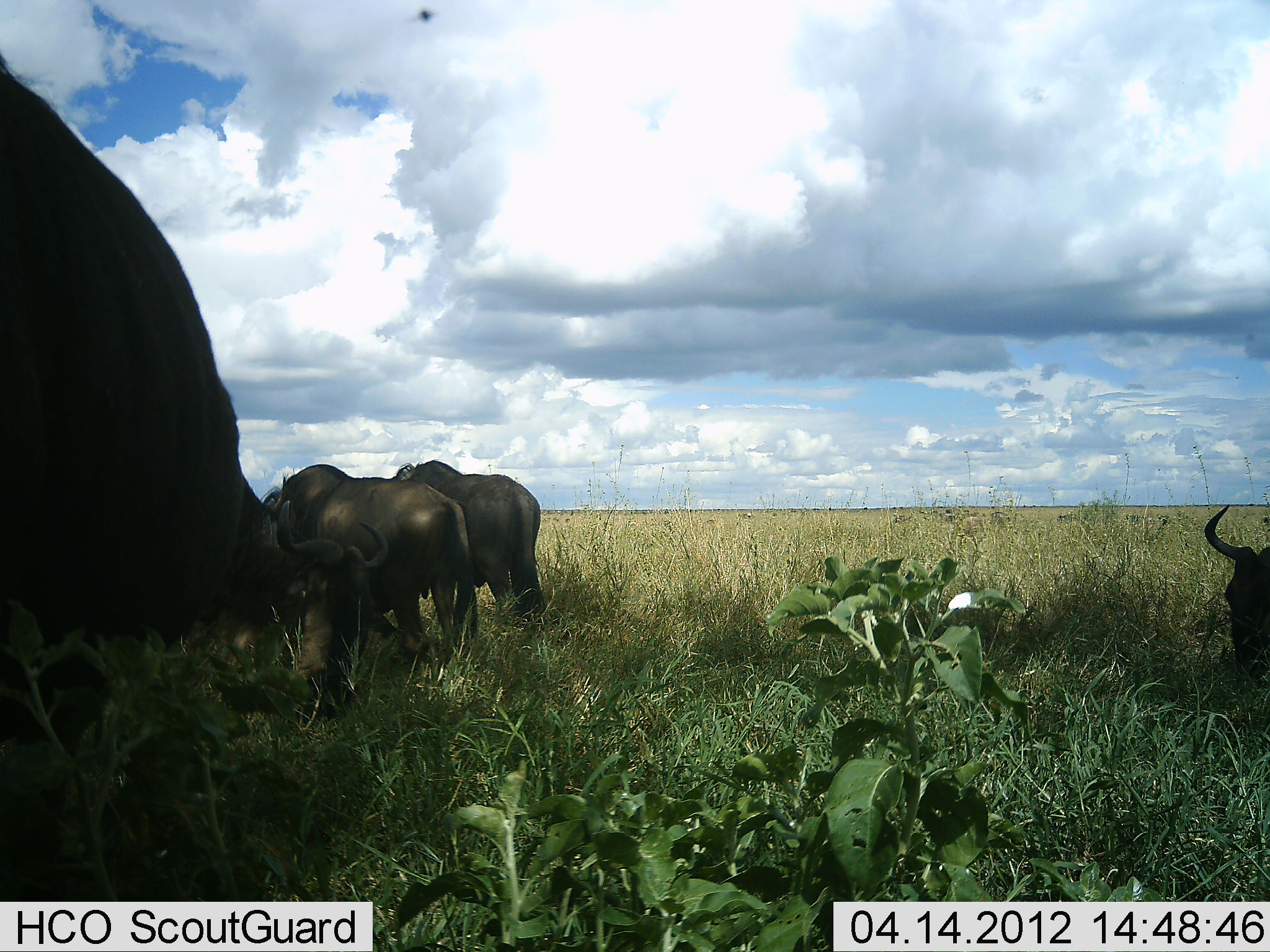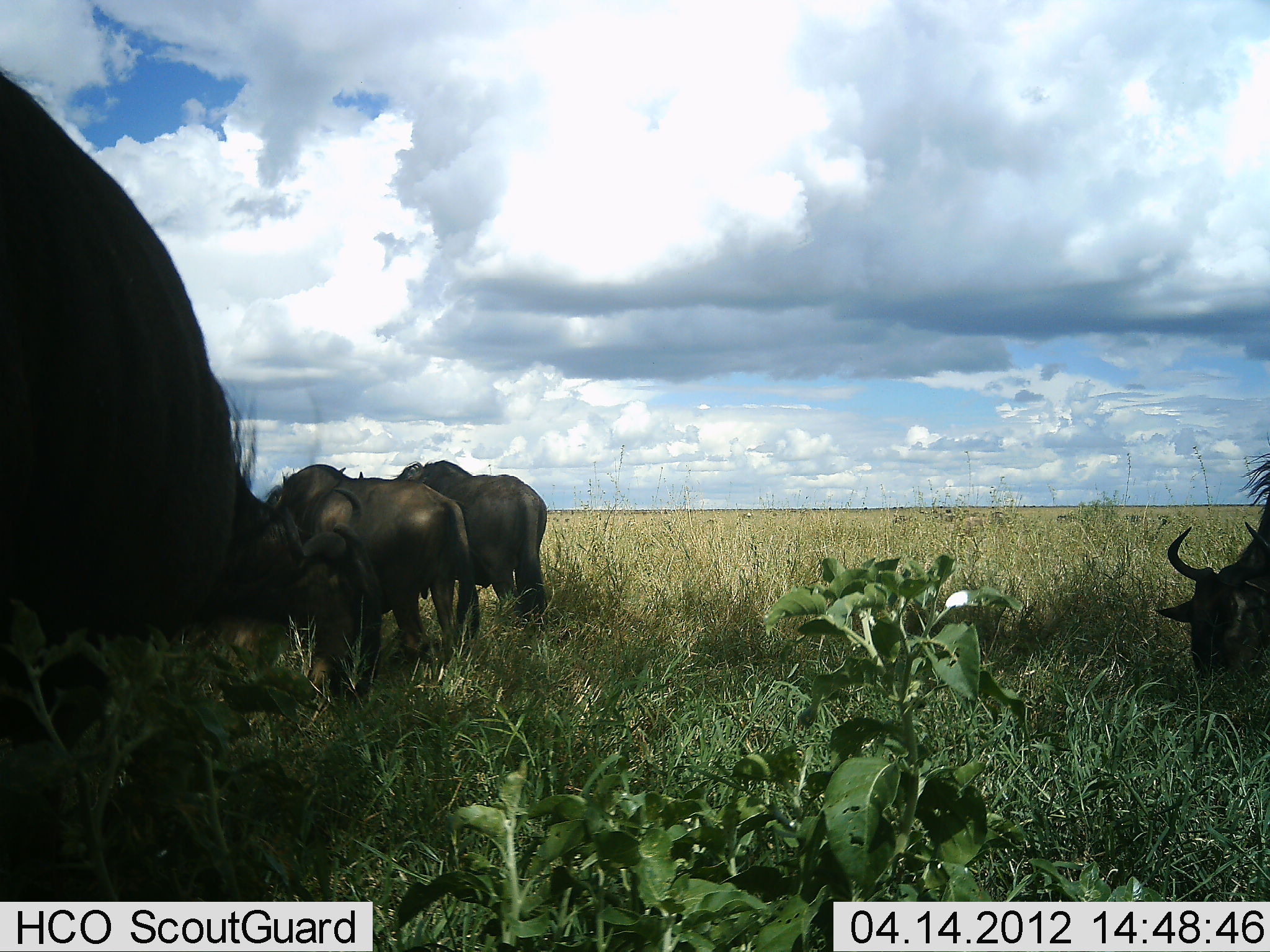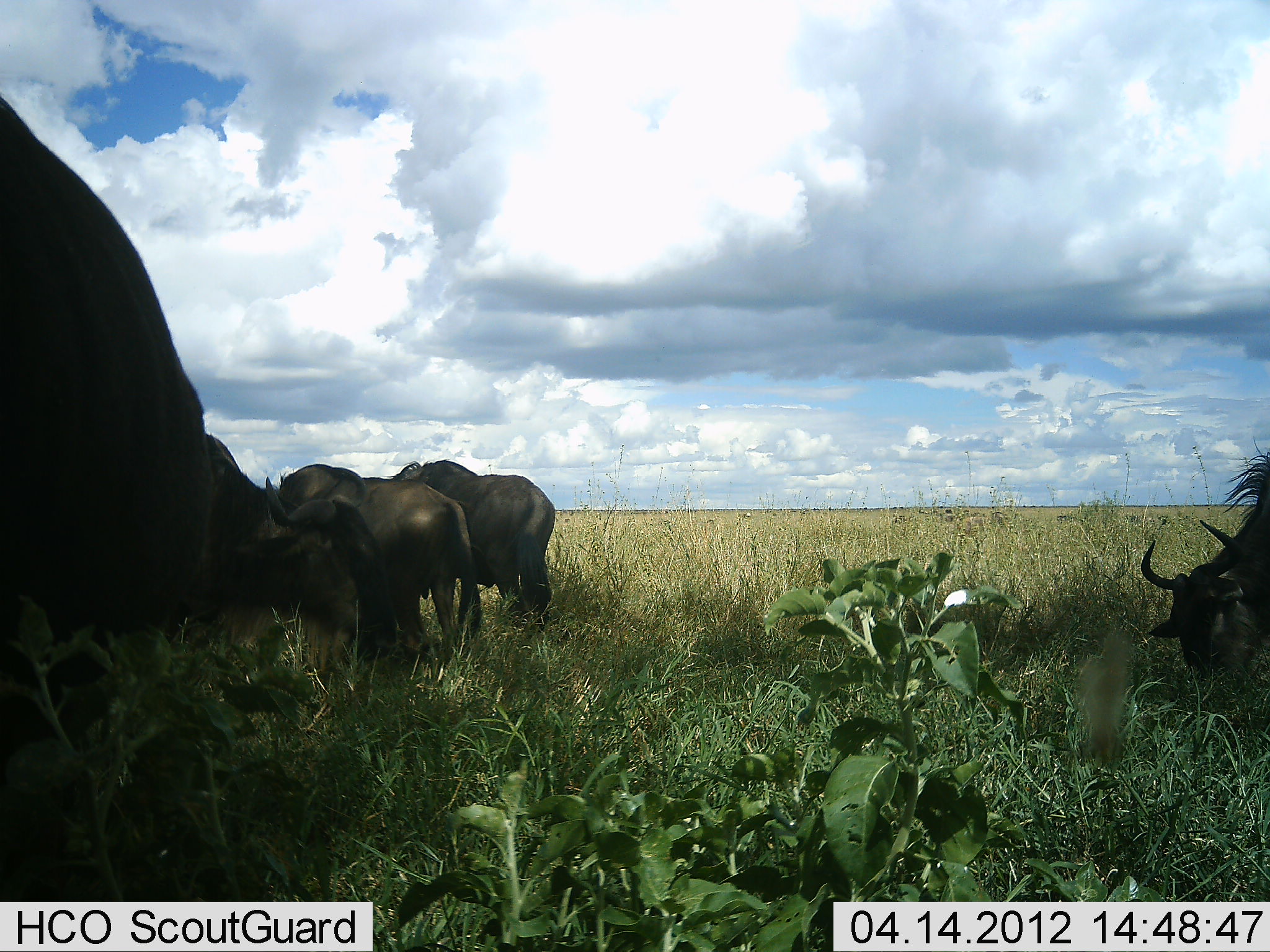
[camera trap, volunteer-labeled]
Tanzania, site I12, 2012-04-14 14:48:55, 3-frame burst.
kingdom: Animalia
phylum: Chordata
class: Mammalia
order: Artiodactyla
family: Bovidae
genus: Connochaetes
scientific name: Connochaetes taurinus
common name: blue wildebeest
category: wildebeest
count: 5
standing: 41%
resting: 12%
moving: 6%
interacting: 6%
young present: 0%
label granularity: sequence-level